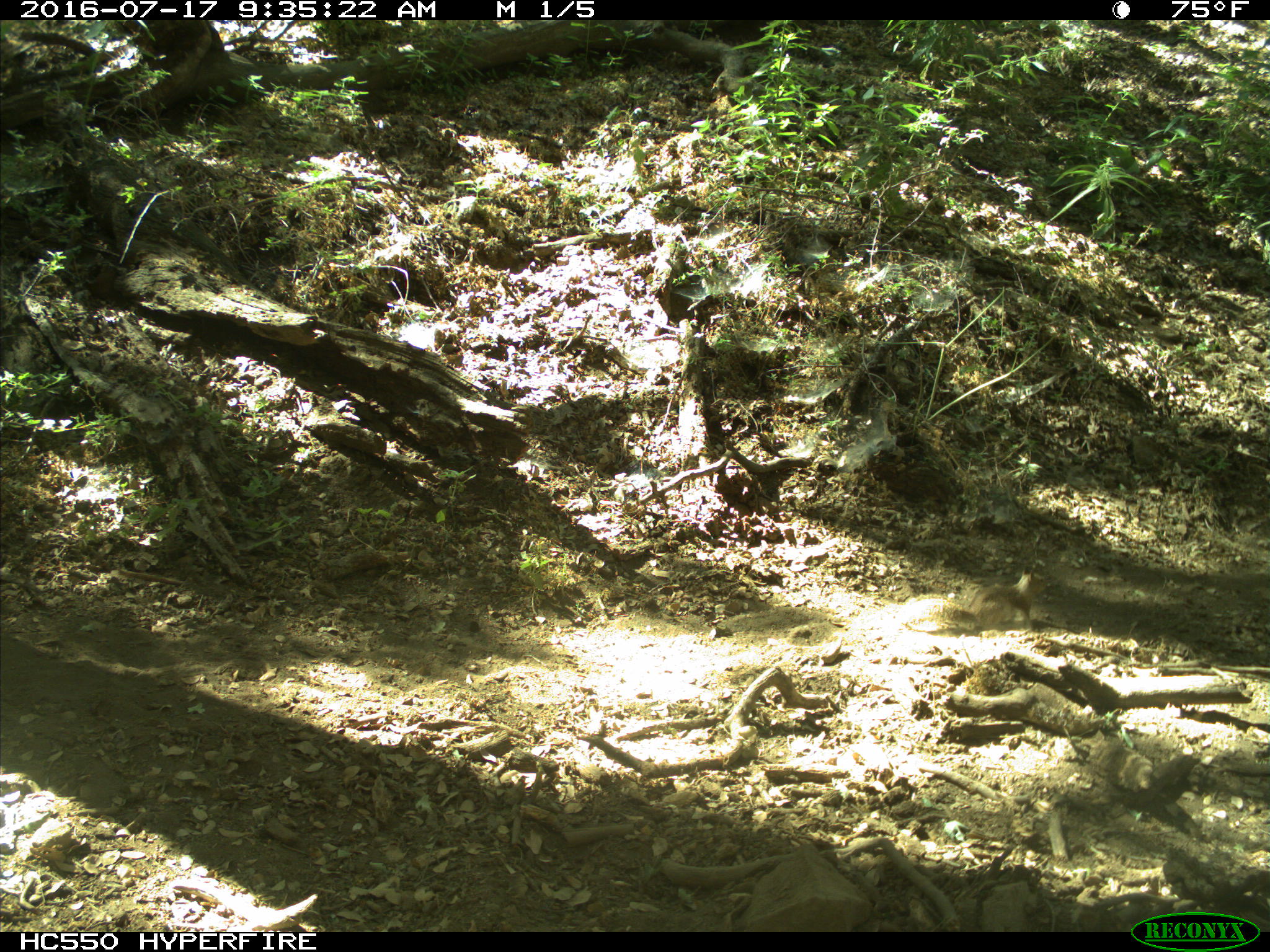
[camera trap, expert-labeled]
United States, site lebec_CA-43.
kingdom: Animalia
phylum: Chordata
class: Mammalia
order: Rodentia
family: Sciuridae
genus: Otospermophilus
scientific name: Otospermophilus beecheyi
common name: california ground squirrel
Otospermophilus beecheyi (california ground squirrel).